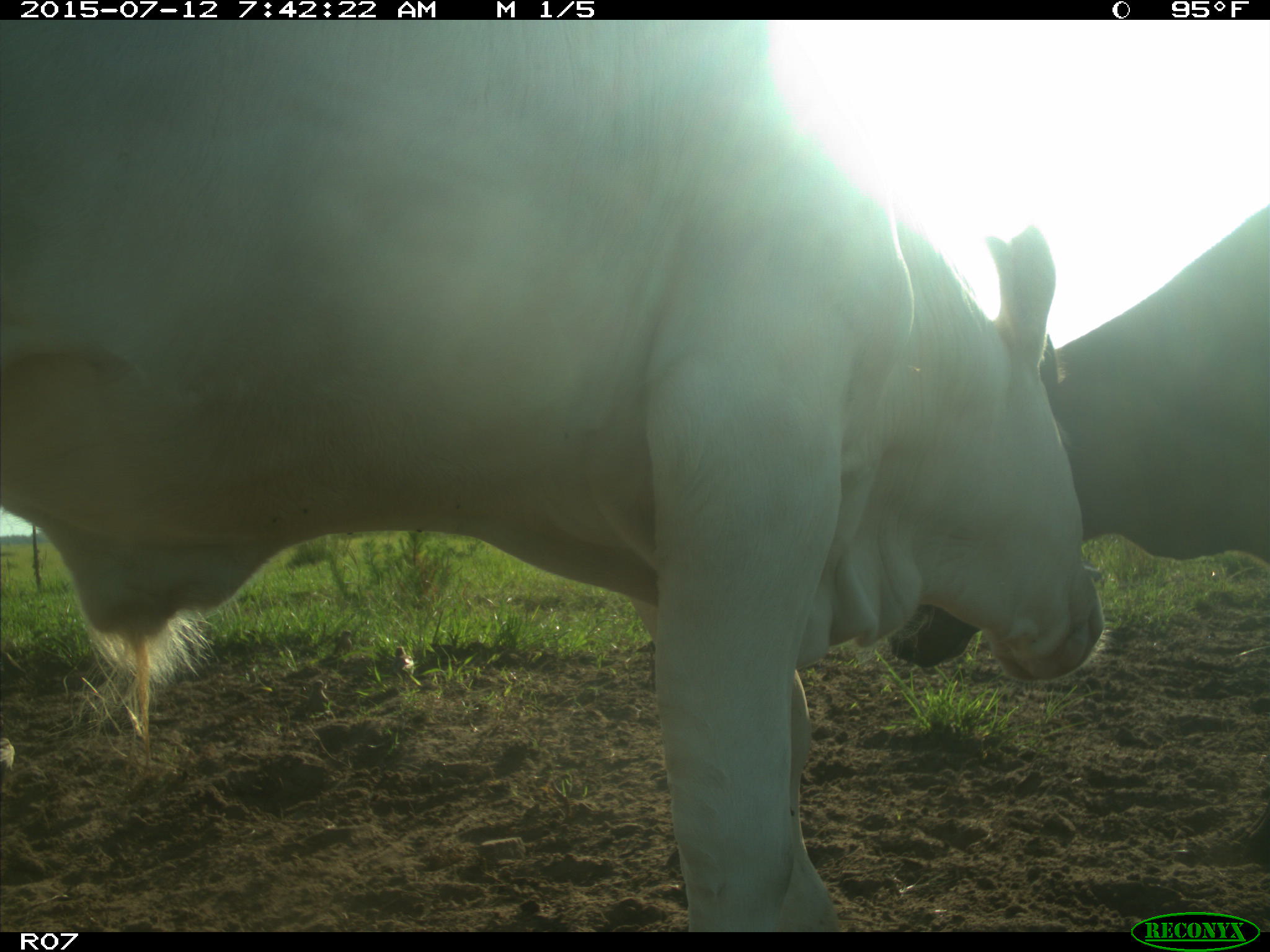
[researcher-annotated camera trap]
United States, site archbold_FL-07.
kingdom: Animalia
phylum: Chordata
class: Mammalia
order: Artiodactyla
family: Bovidae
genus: Bos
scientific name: Bos taurus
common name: domestic cow